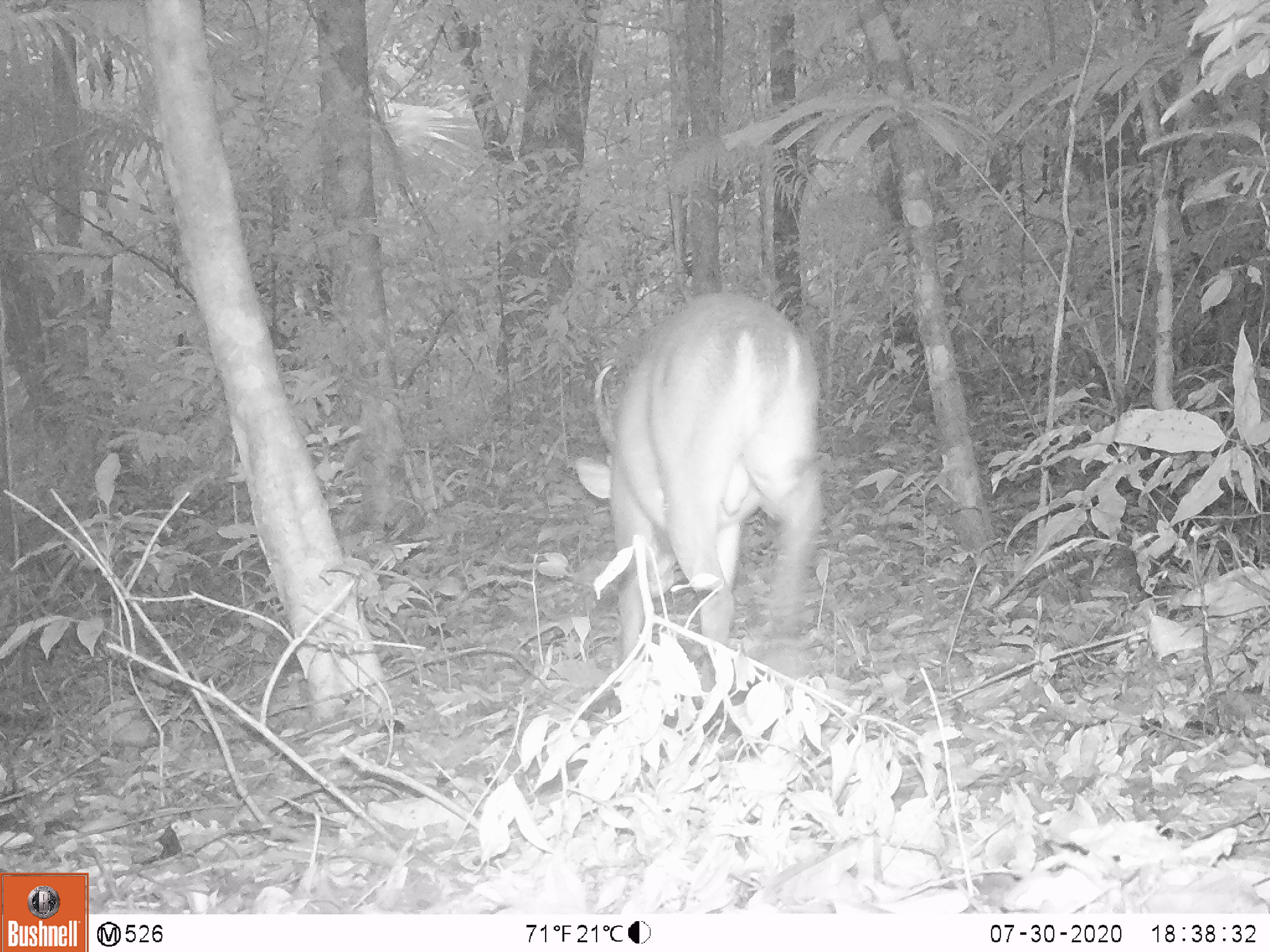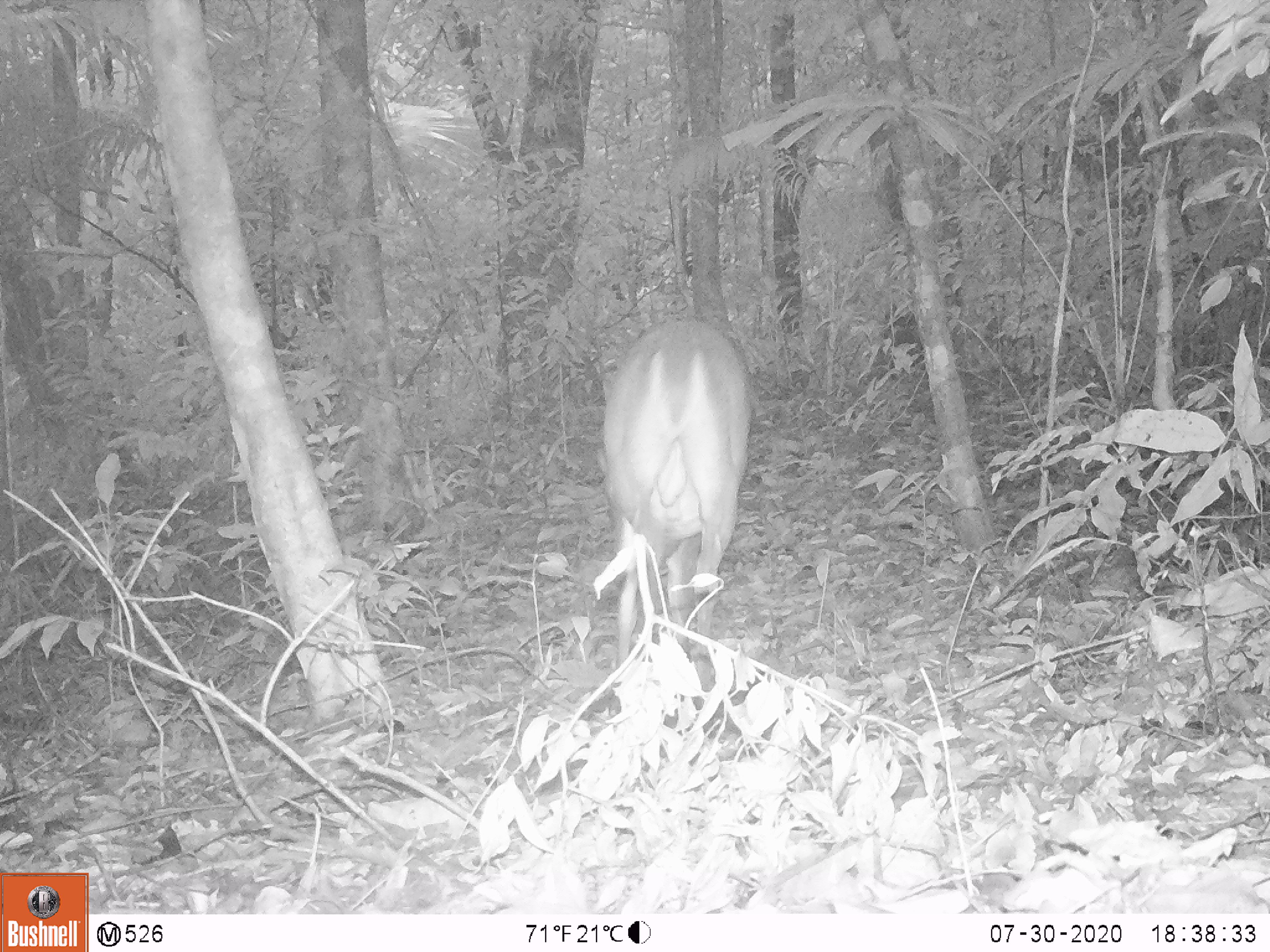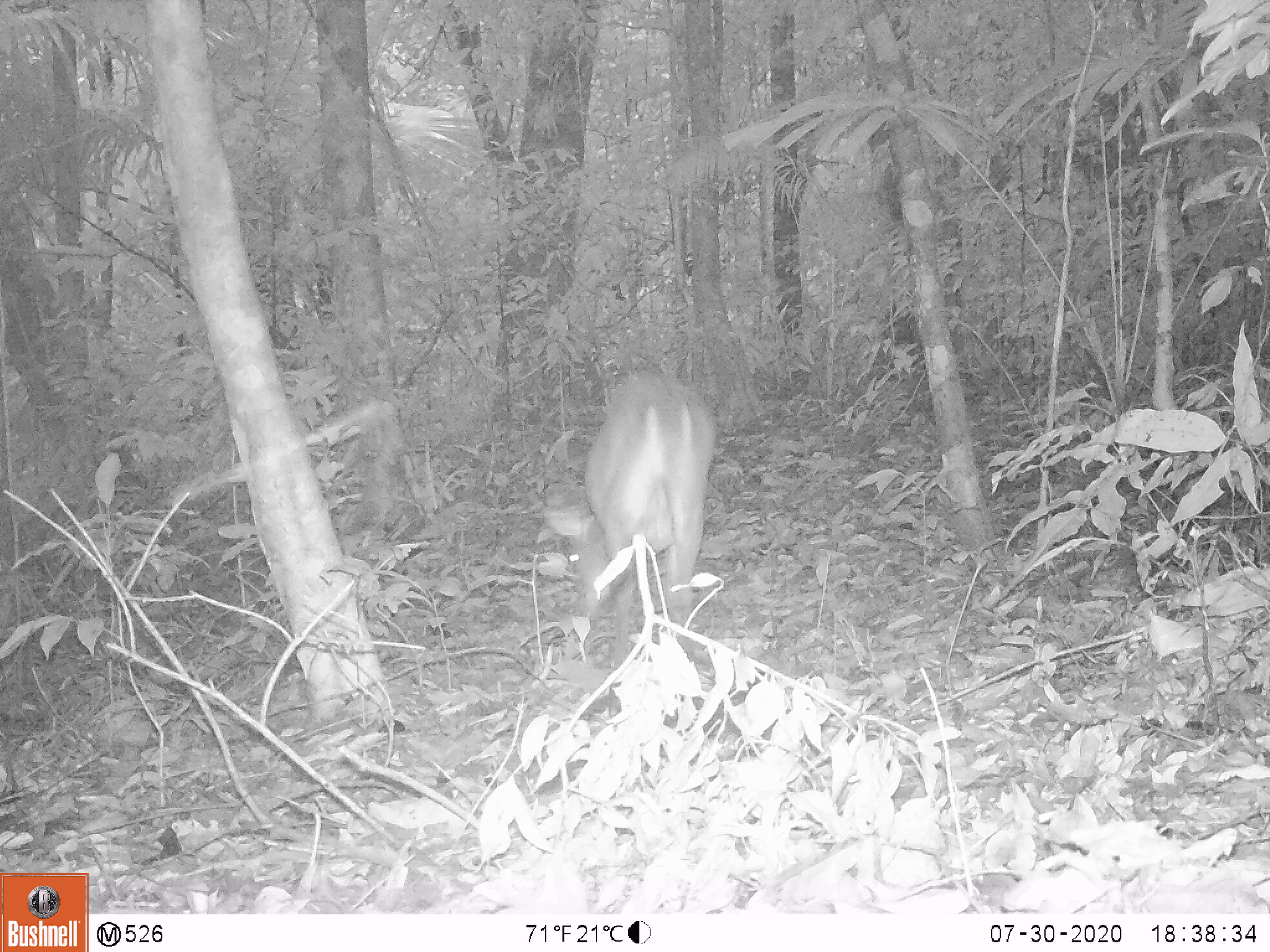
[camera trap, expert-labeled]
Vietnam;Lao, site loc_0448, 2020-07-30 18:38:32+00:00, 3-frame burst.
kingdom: Animalia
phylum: Chordata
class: Mammalia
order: Artiodactyla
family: Cervidae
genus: Muntiacus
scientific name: Muntiacus vuquangensis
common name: large-antlered muntjac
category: large antlered muntjac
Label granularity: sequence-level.